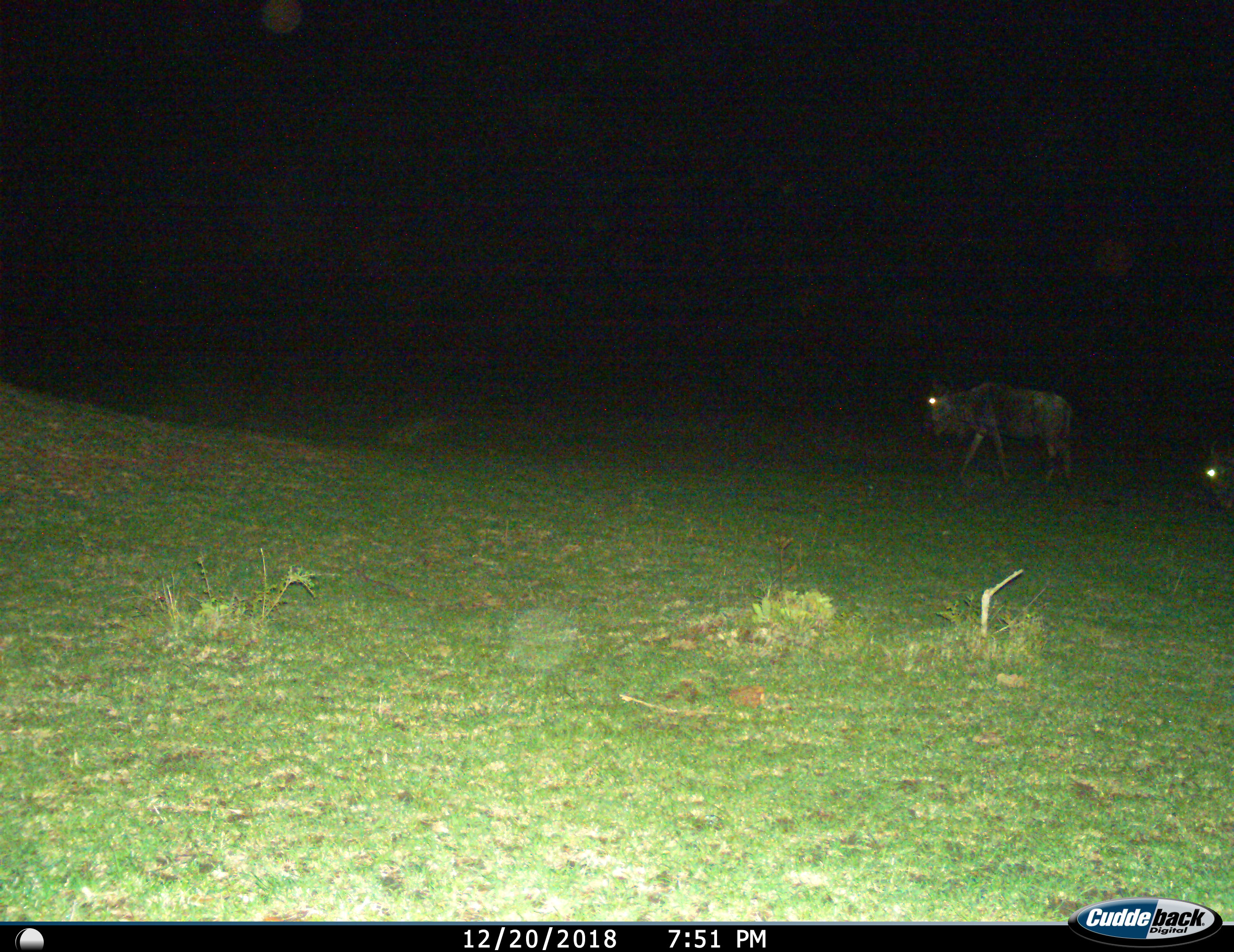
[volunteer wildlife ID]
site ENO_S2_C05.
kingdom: Animalia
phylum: Chordata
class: Mammalia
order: Artiodactyla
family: Bovidae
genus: Connochaetes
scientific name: Connochaetes taurinus taurinus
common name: blue wildebeest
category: wildebeestblue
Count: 2.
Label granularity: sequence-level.